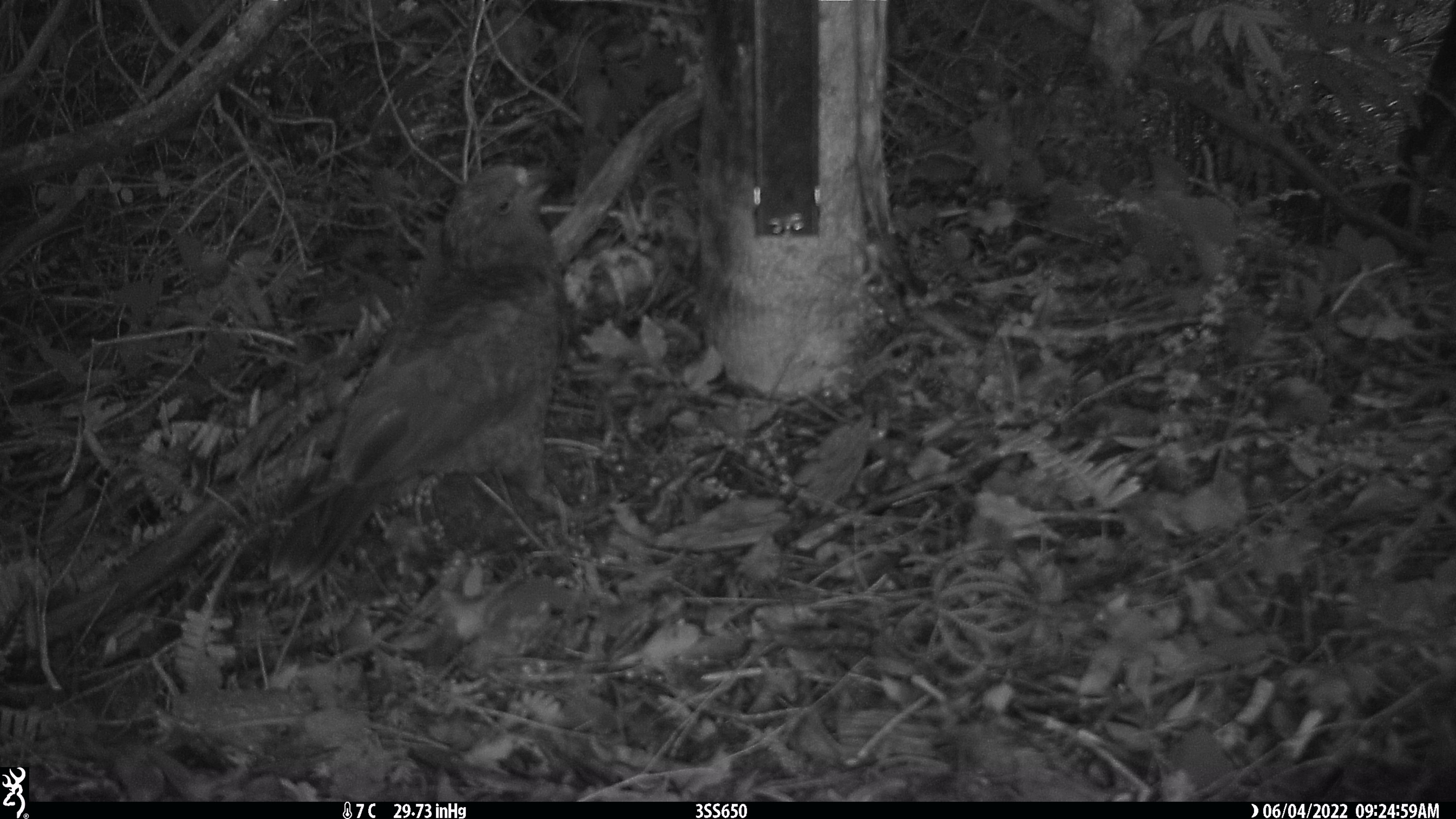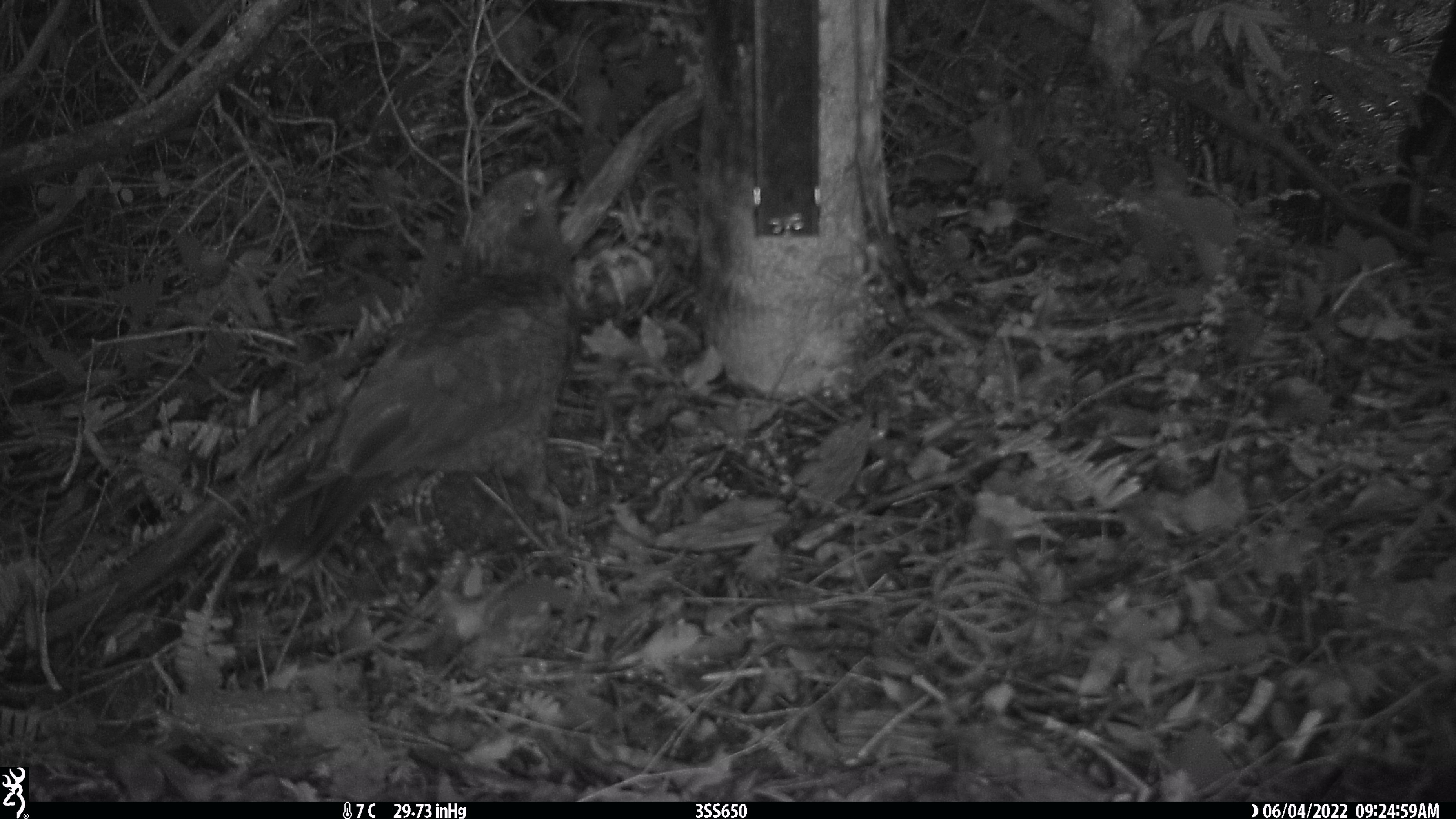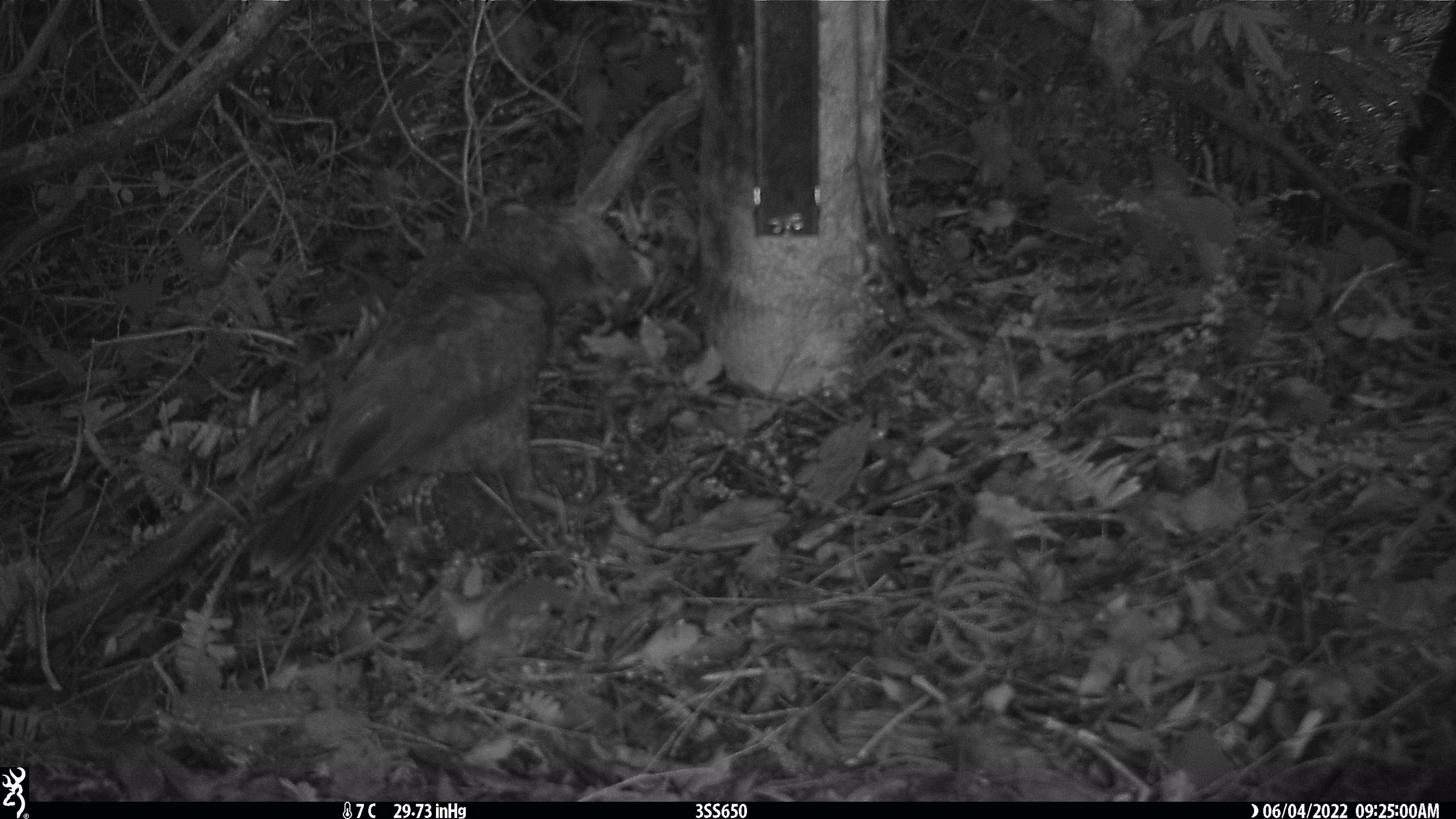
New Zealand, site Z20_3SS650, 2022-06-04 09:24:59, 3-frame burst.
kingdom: Animalia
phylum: Chordata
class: Aves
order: Psittaciformes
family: Strigopidae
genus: Nestor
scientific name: Nestor notabilis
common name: kea